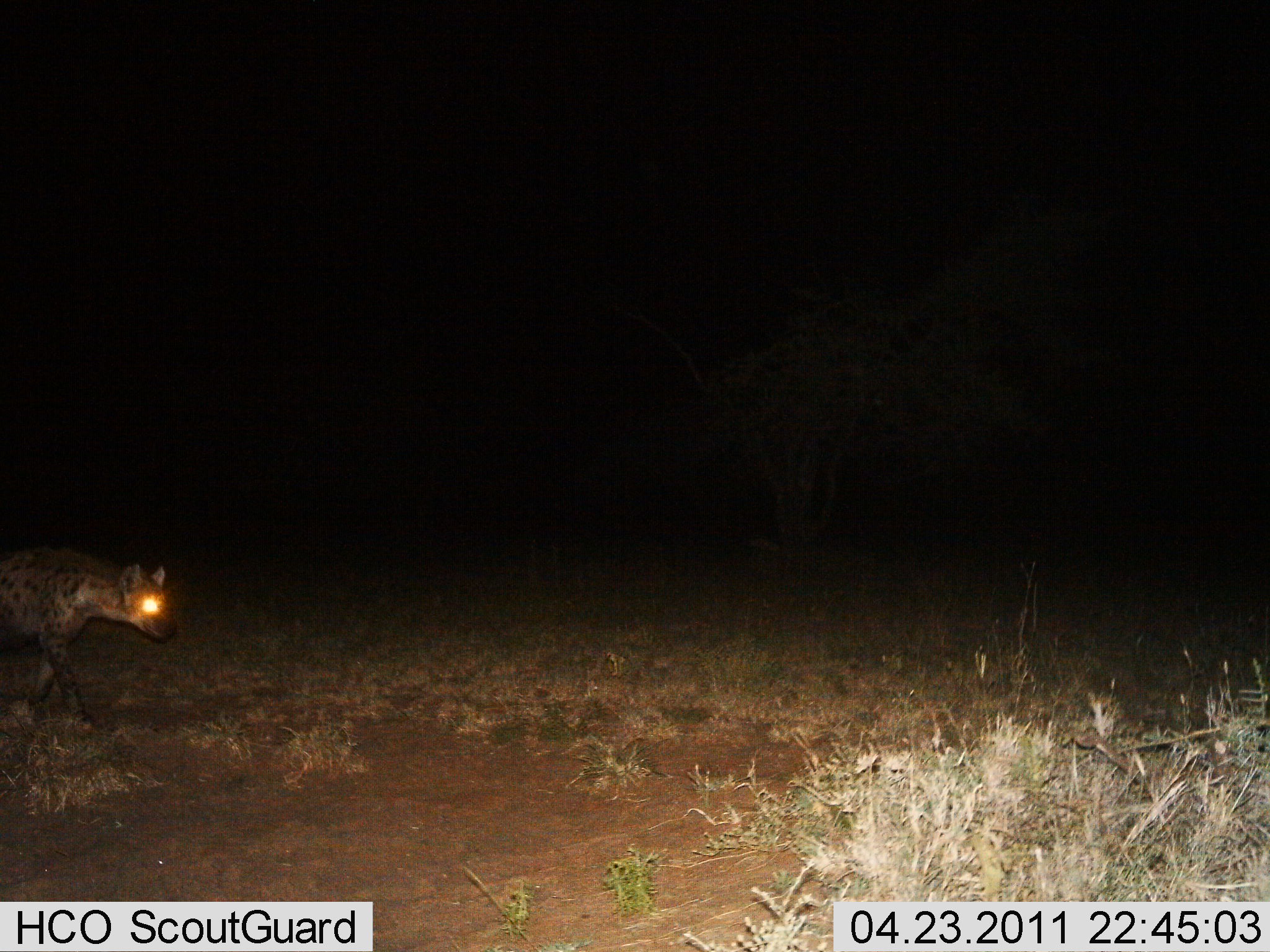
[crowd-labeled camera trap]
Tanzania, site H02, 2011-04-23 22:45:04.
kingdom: Animalia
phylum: Chordata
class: Mammalia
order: Carnivora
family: Hyaenidae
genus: Crocuta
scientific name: Crocuta crocuta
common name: spotted hyena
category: hyenaspotted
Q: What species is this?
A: Hyenaspotted (spotted hyena) (Crocuta crocuta).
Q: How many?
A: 1.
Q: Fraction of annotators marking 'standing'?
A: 15%.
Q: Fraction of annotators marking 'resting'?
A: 0%.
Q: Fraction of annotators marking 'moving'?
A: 85%.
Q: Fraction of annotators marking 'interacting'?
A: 0%.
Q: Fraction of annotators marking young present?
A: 0%.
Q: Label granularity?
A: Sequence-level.